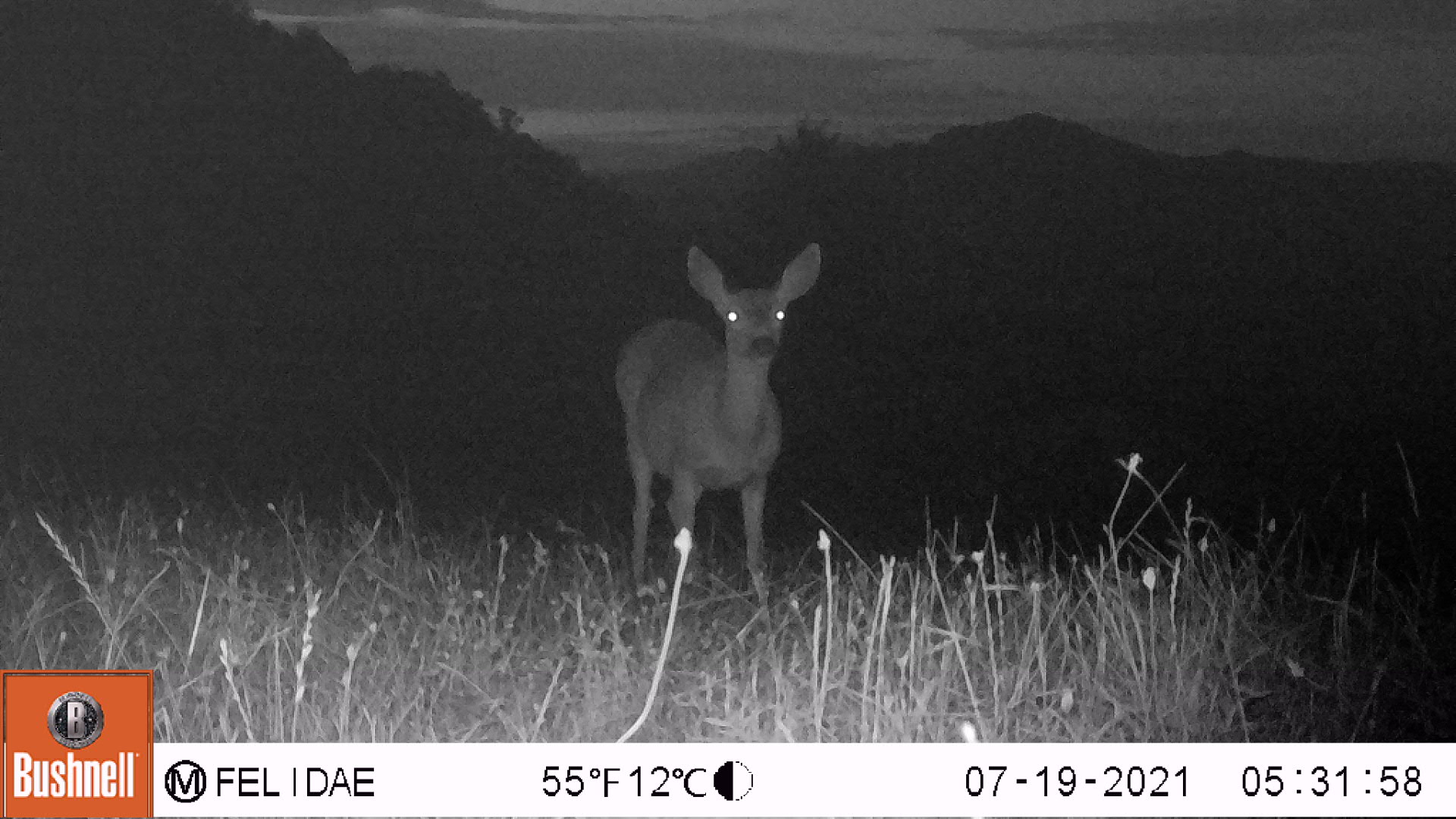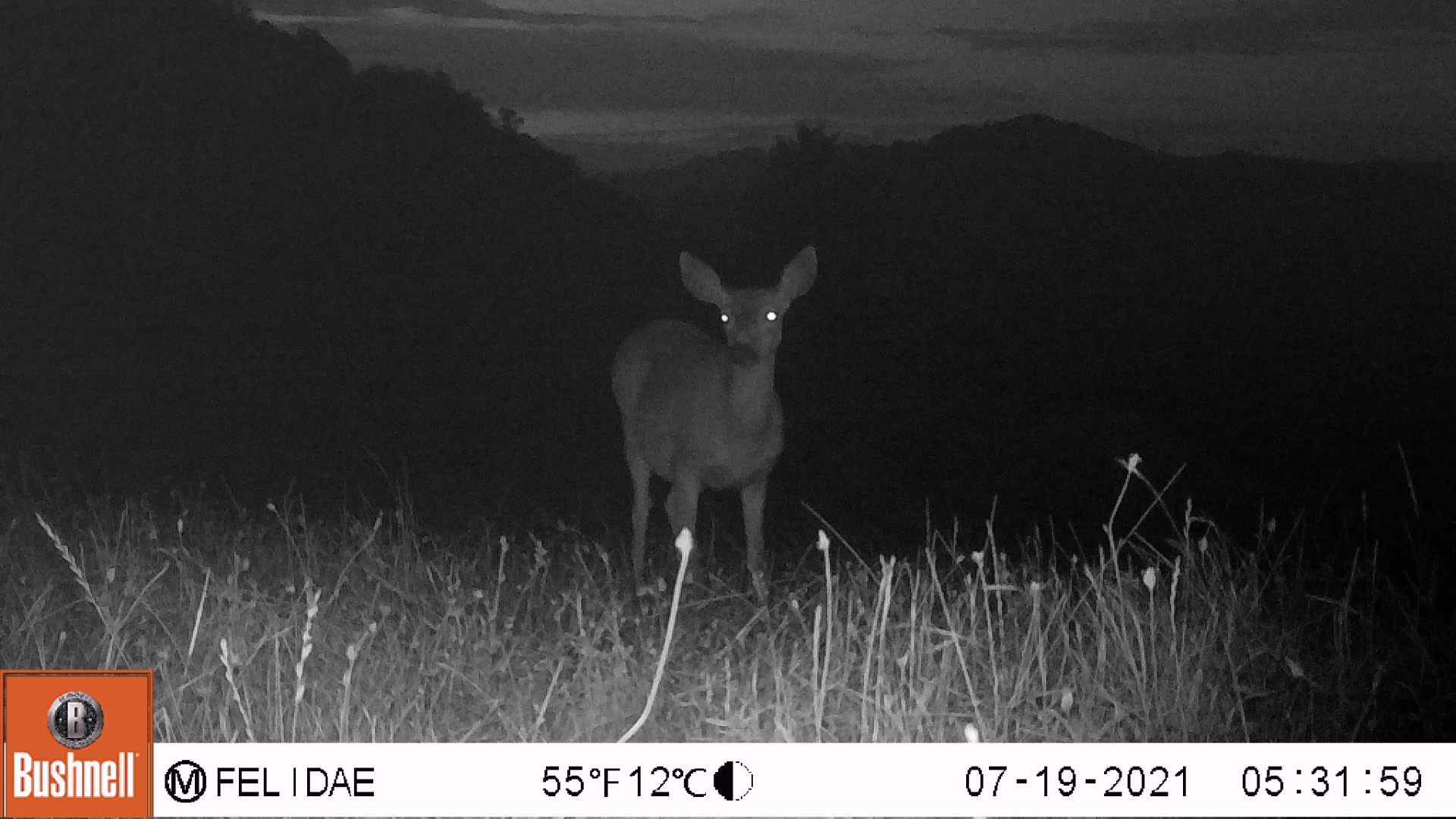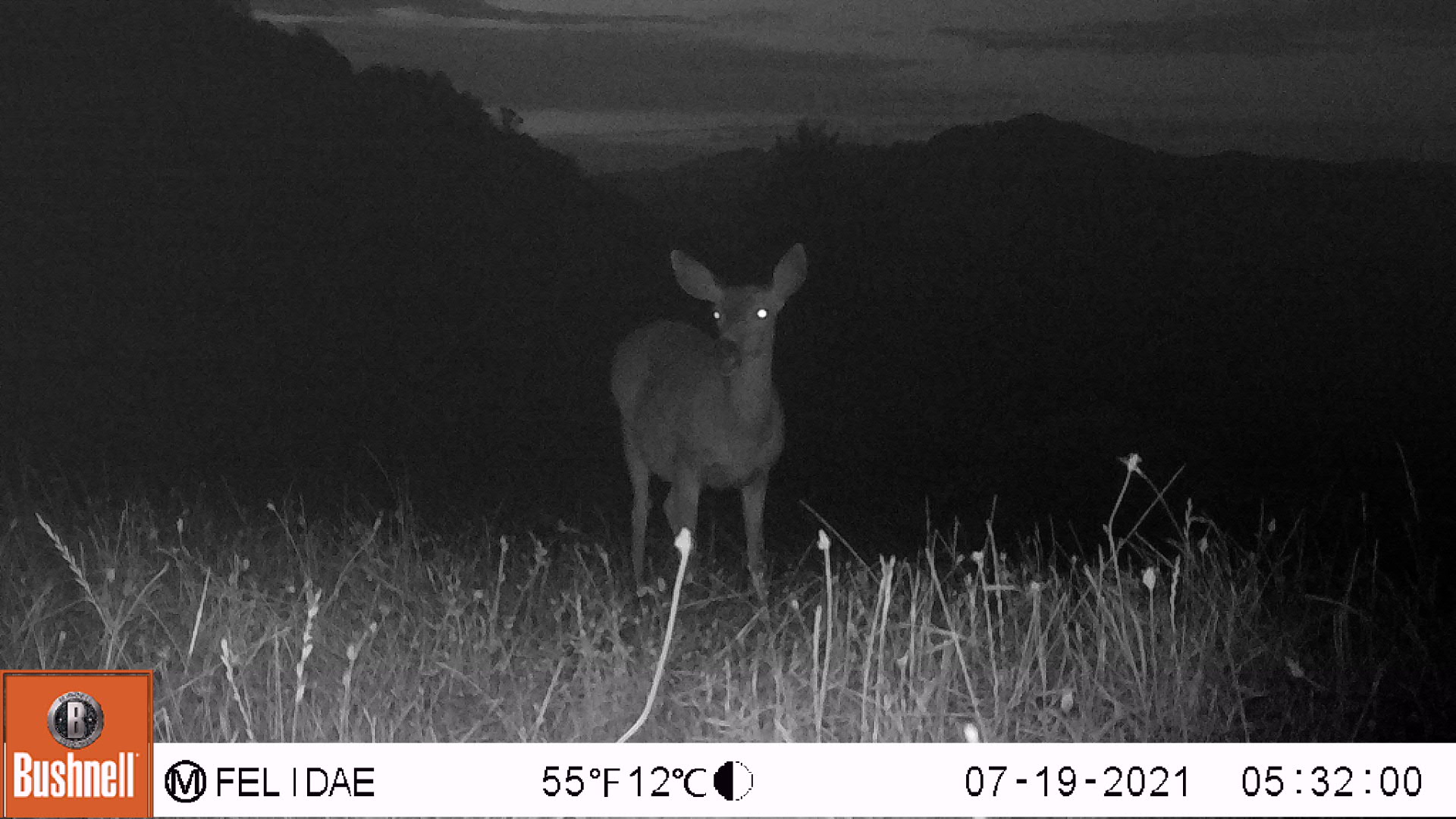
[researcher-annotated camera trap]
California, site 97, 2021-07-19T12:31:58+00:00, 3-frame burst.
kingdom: Animalia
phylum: Chordata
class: Mammalia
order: Artiodactyla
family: Cervidae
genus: Odocoileus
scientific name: Odocoileus hemionus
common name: mule deer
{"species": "mule deer (Odocoileus hemionus)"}